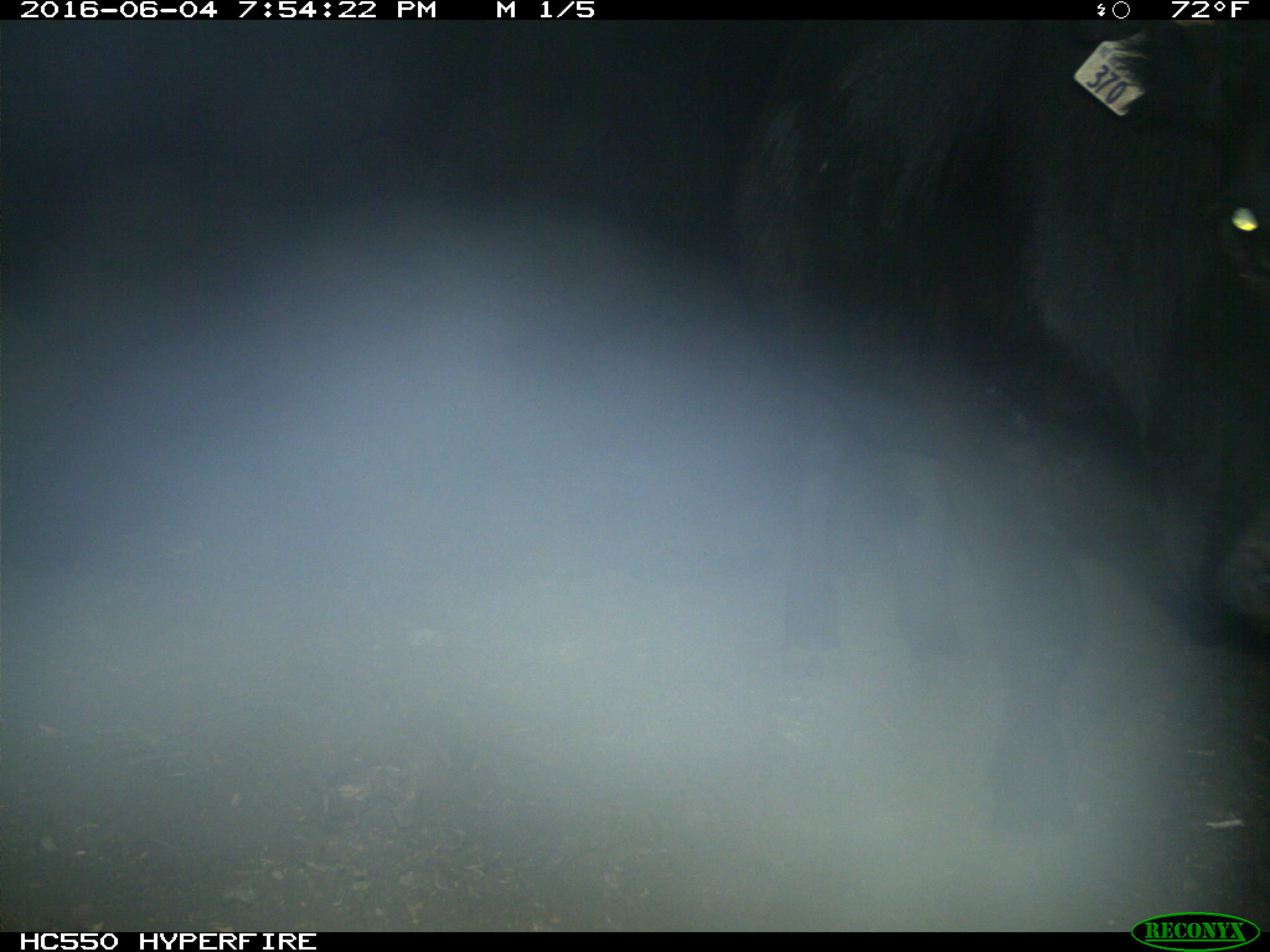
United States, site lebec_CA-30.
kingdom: Animalia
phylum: Chordata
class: Mammalia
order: Artiodactyla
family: Bovidae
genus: Bos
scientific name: Bos taurus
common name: domestic cow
Bos taurus (domestic cow).